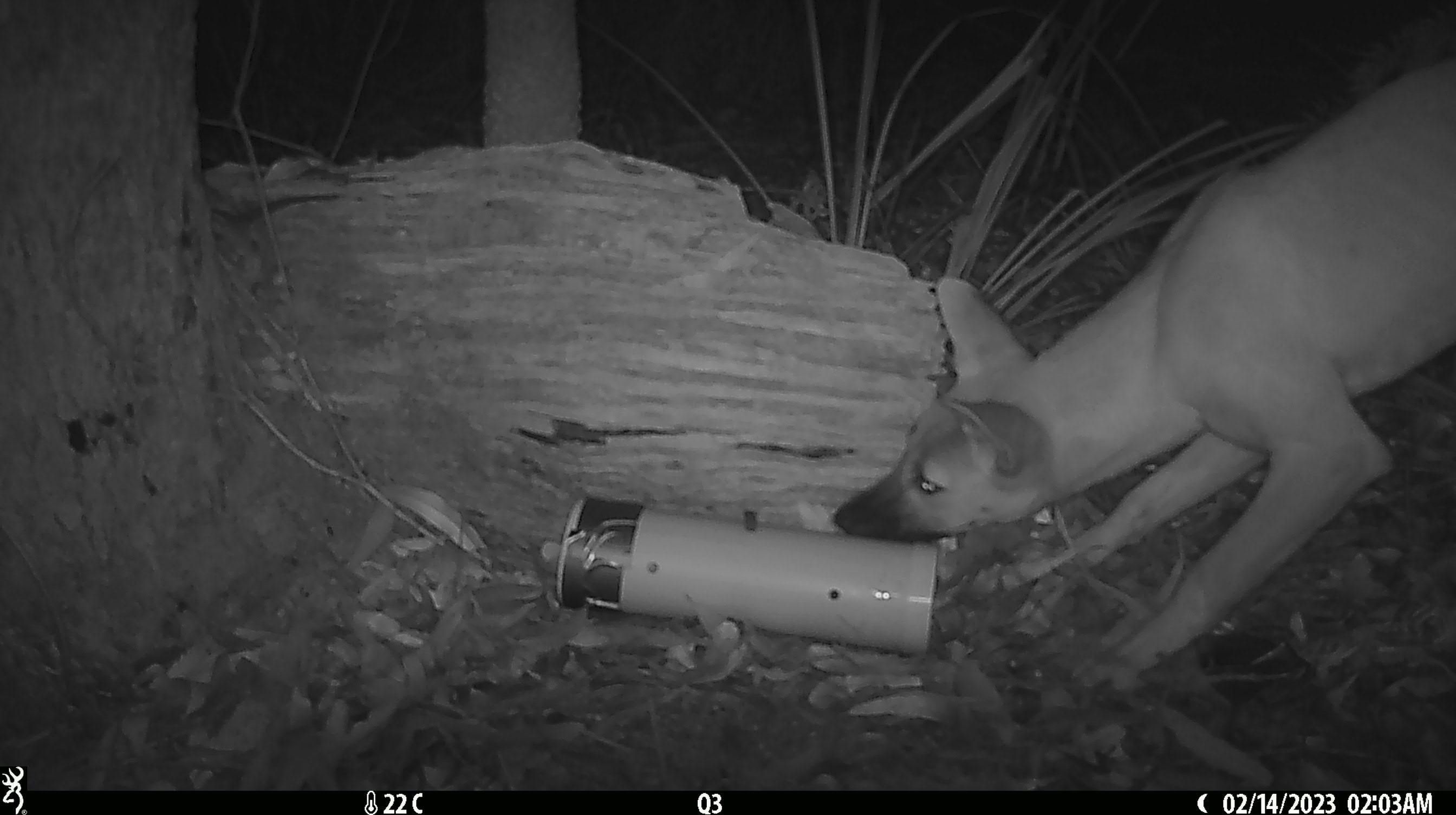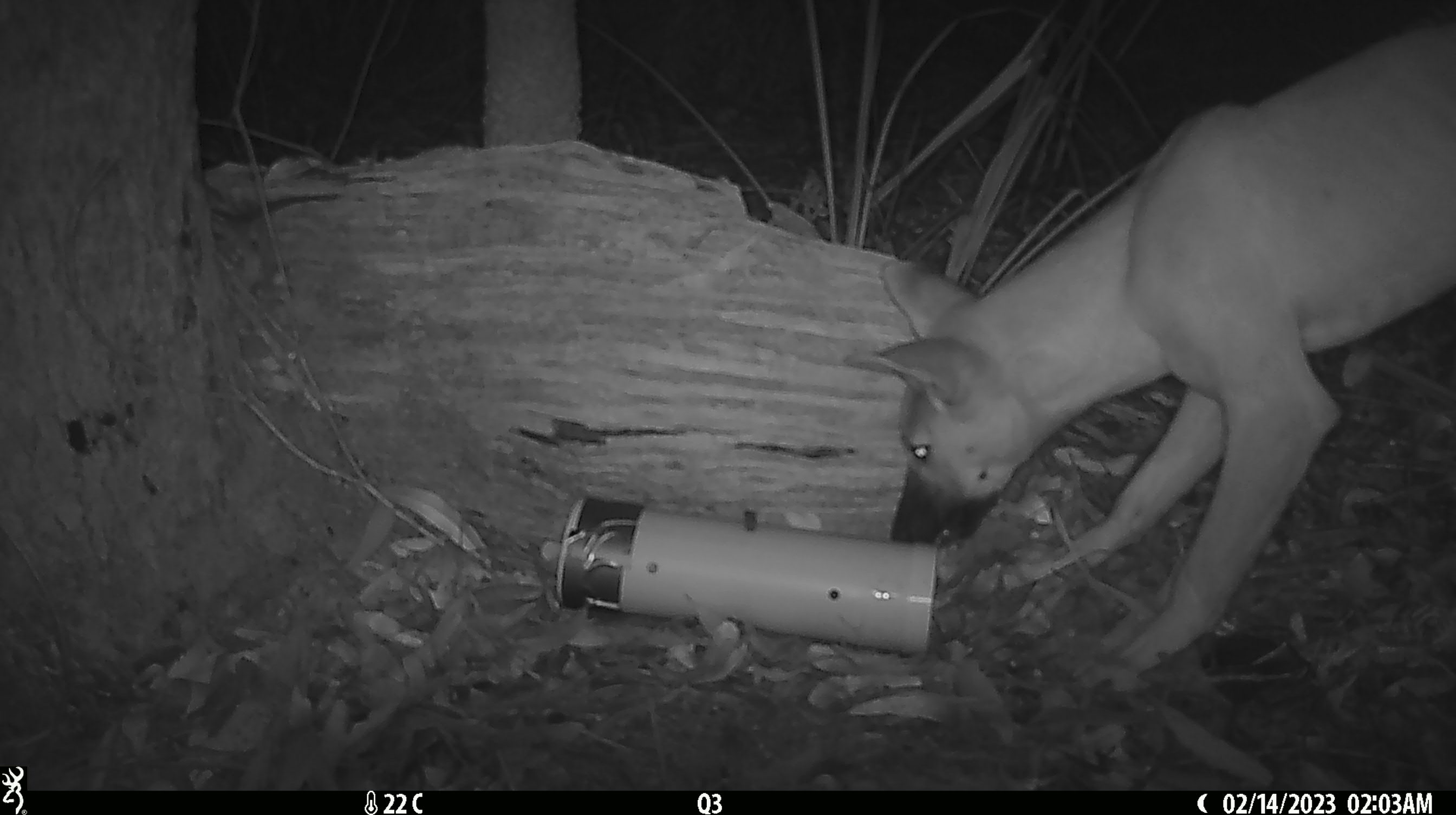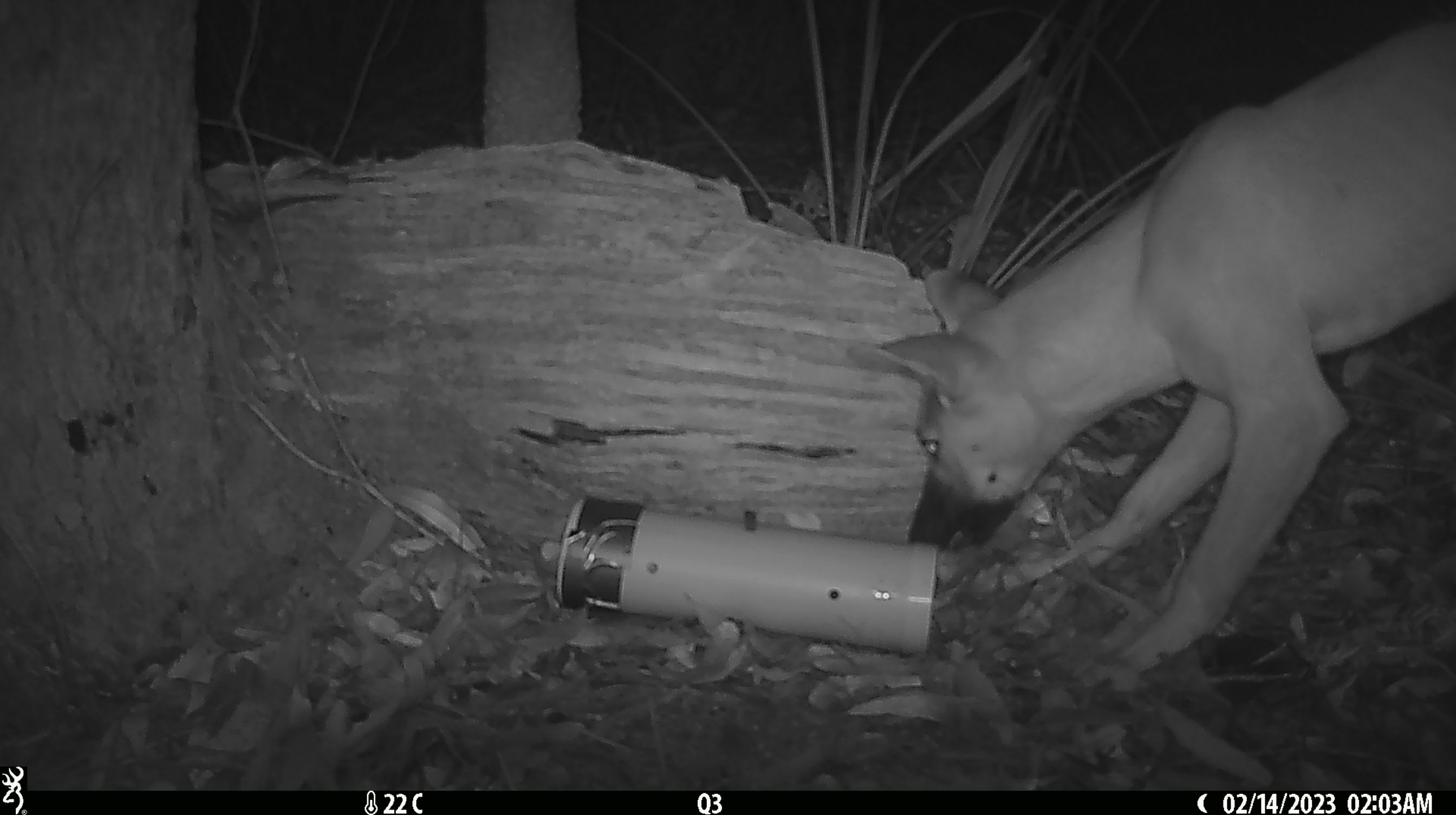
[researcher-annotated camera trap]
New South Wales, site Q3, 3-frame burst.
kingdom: Animalia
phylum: Chordata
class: Mammalia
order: Carnivora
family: Canidae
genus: Canis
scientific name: Canis familiaris dingo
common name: dingo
Dingo (Canis familiaris dingo).